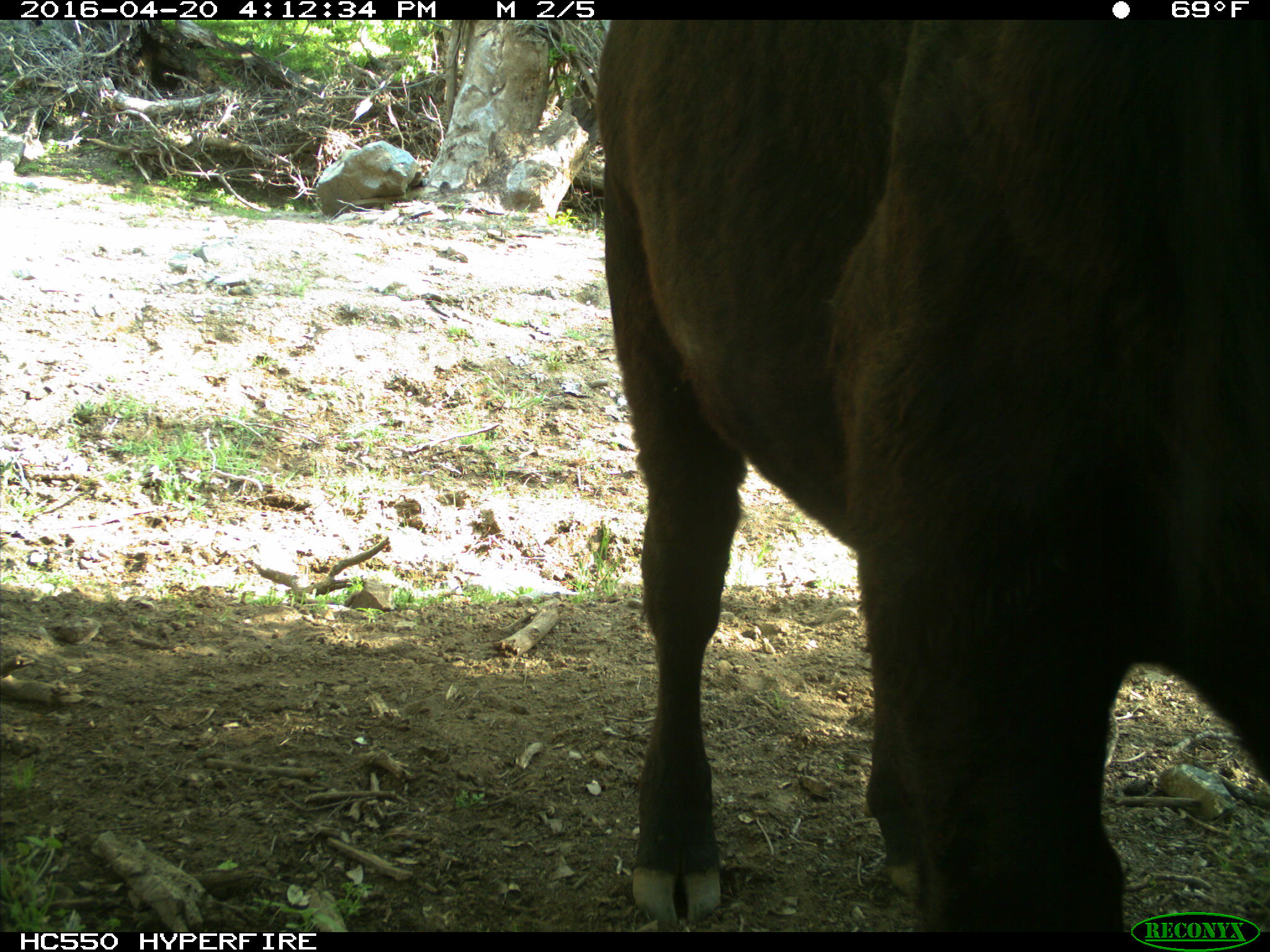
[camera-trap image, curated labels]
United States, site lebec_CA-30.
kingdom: Animalia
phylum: Chordata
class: Mammalia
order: Artiodactyla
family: Bovidae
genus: Bos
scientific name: Bos taurus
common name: domestic cow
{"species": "Bos taurus (domestic cow)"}